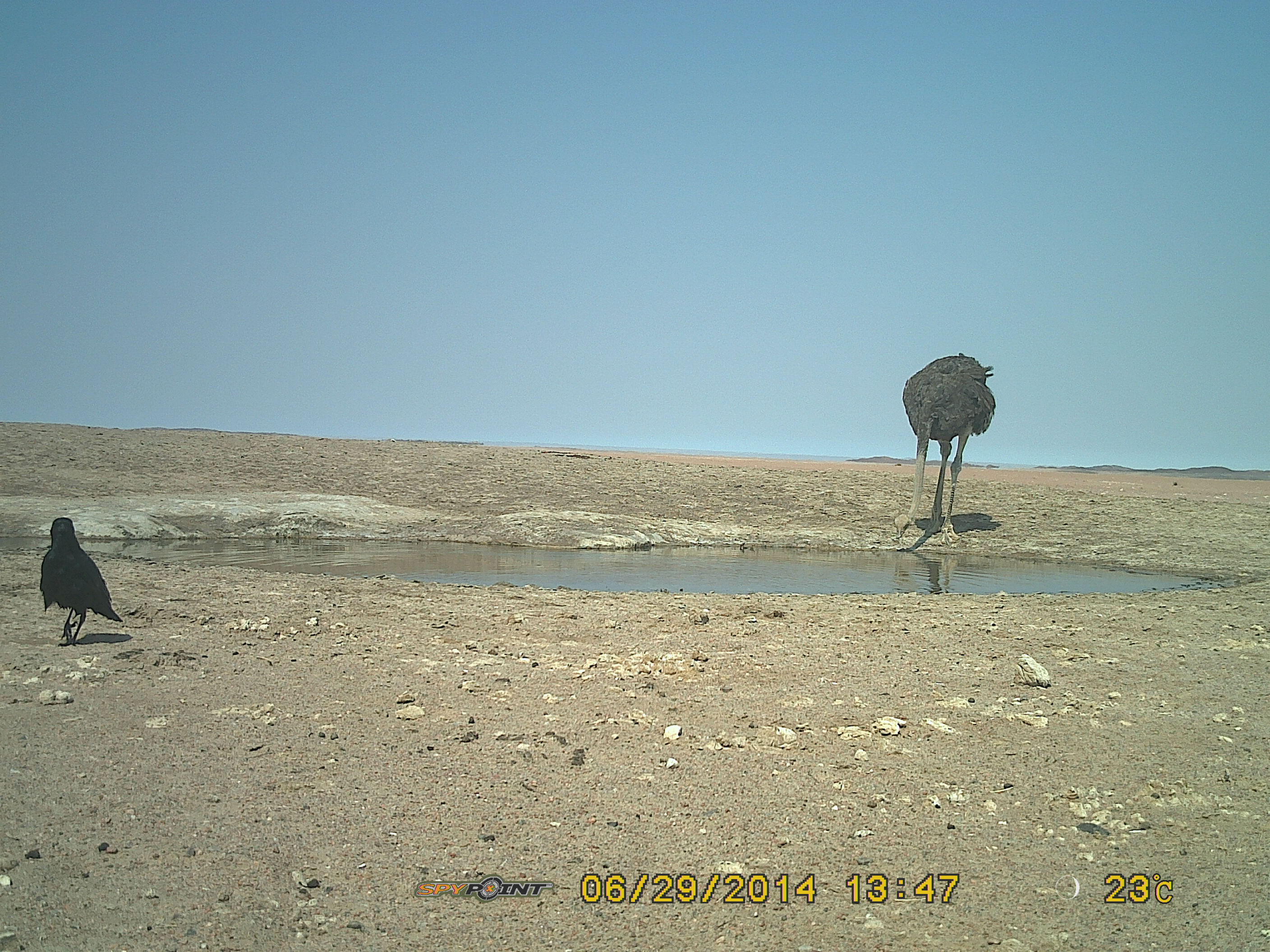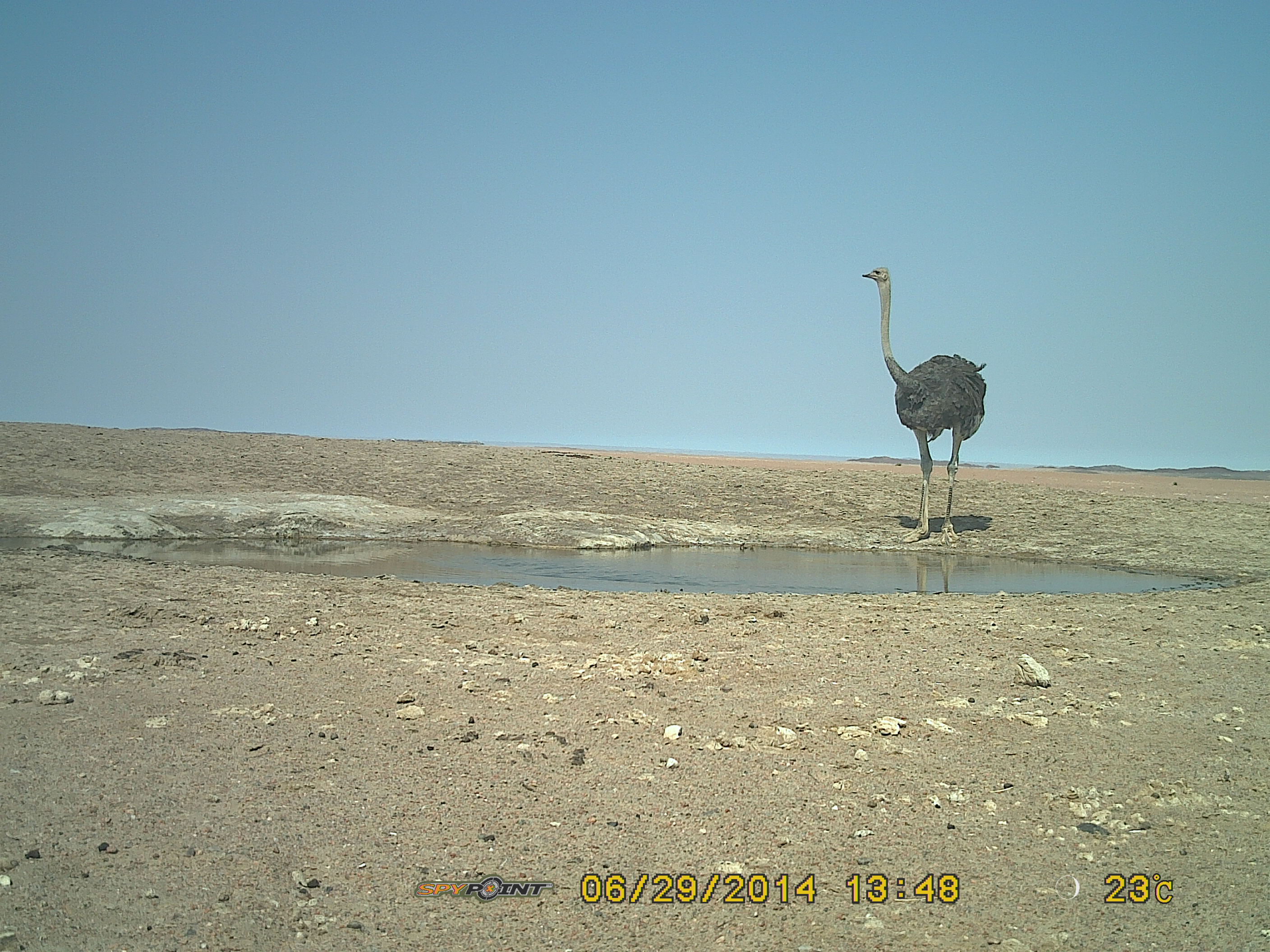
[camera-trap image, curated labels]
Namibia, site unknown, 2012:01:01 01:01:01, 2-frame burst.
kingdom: Animalia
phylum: Chordata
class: Aves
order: Struthioniformes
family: Struthionidae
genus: Struthio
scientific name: Struthio camelus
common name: common ostrich